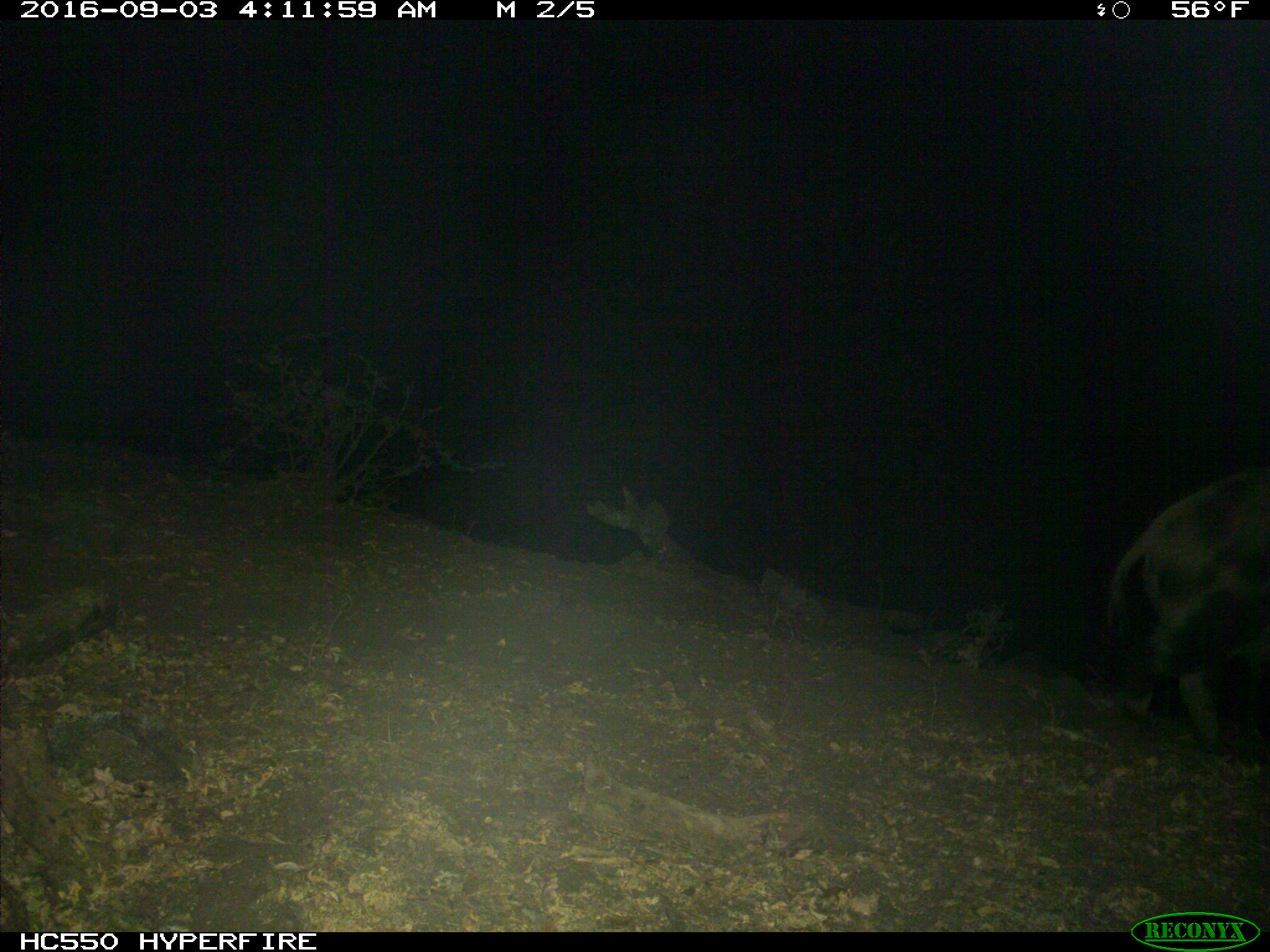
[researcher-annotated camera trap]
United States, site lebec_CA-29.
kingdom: Animalia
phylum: Chordata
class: Mammalia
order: Artiodactyla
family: Suidae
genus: Sus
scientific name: Sus scrofa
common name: wild boar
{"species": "Sus scrofa (wild boar)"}